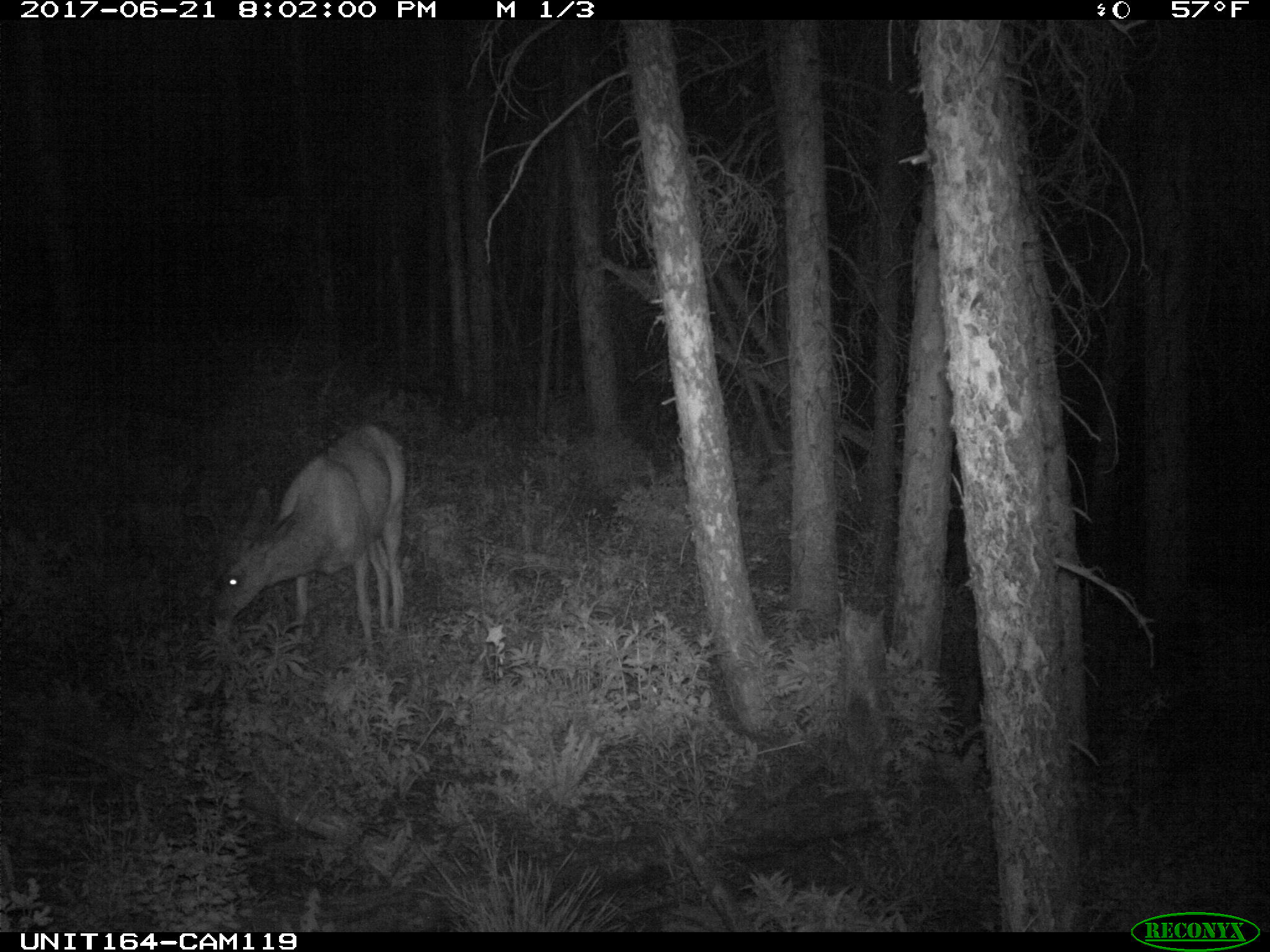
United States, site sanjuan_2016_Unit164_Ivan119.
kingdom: Animalia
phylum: Chordata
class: Mammalia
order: Artiodactyla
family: Cervidae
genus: Odocoileus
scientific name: Odocoileus hemionus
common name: mule deer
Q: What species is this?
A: Odocoileus hemionus (mule deer).